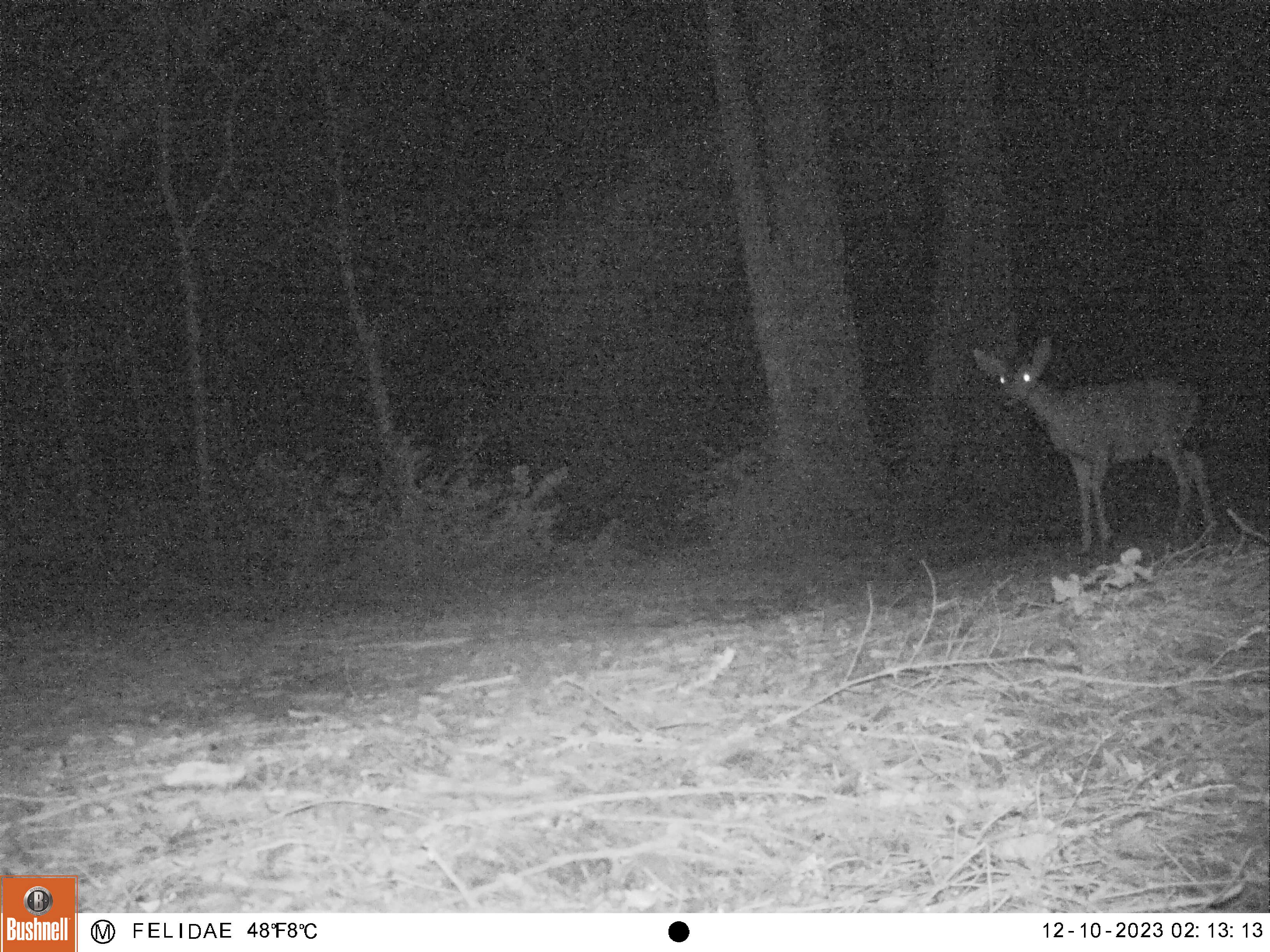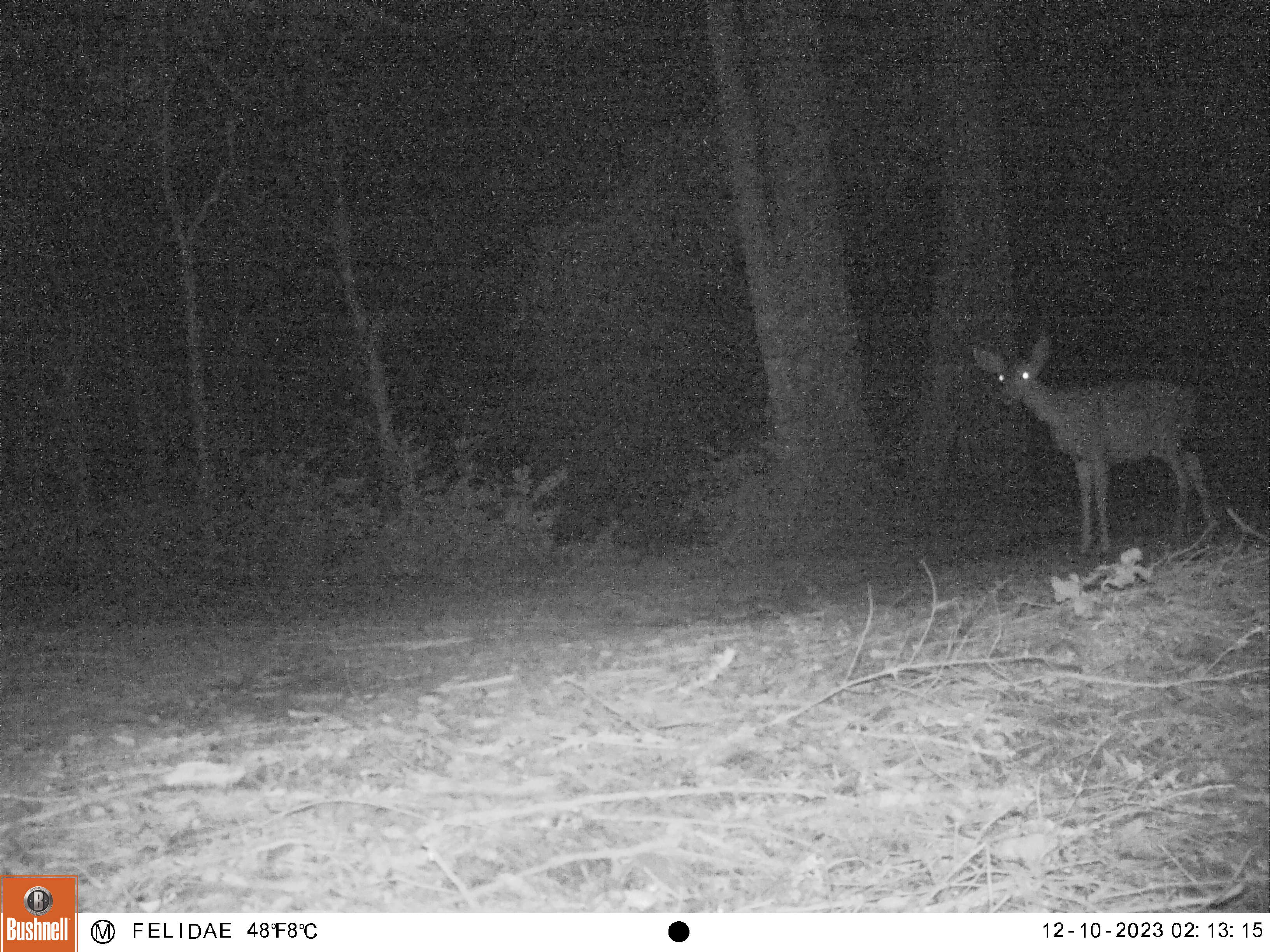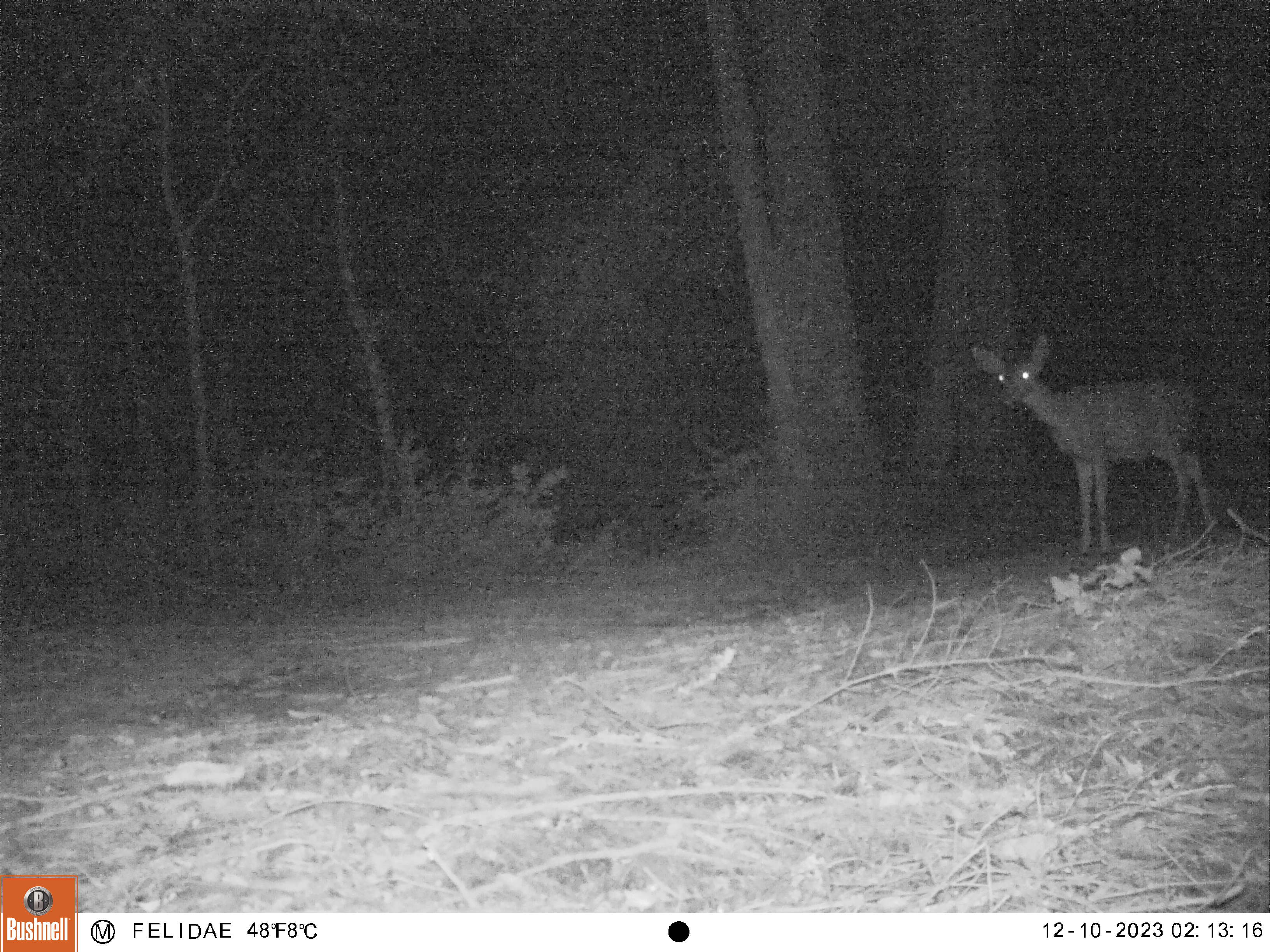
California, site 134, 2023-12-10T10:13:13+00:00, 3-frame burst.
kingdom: Animalia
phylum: Chordata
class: Mammalia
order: Artiodactyla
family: Cervidae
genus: Odocoileus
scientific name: Odocoileus hemionus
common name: mule deer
Mule deer (Odocoileus hemionus).